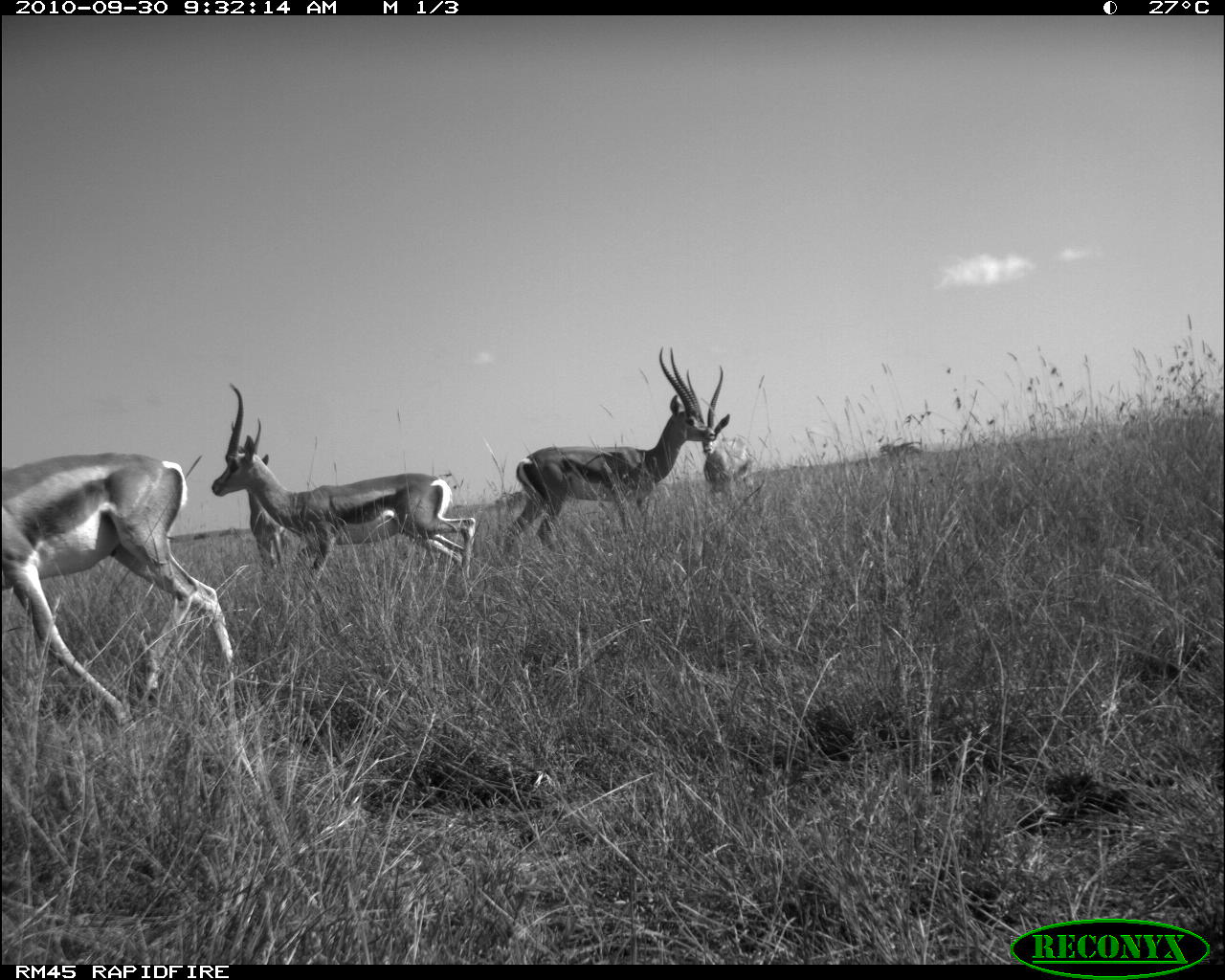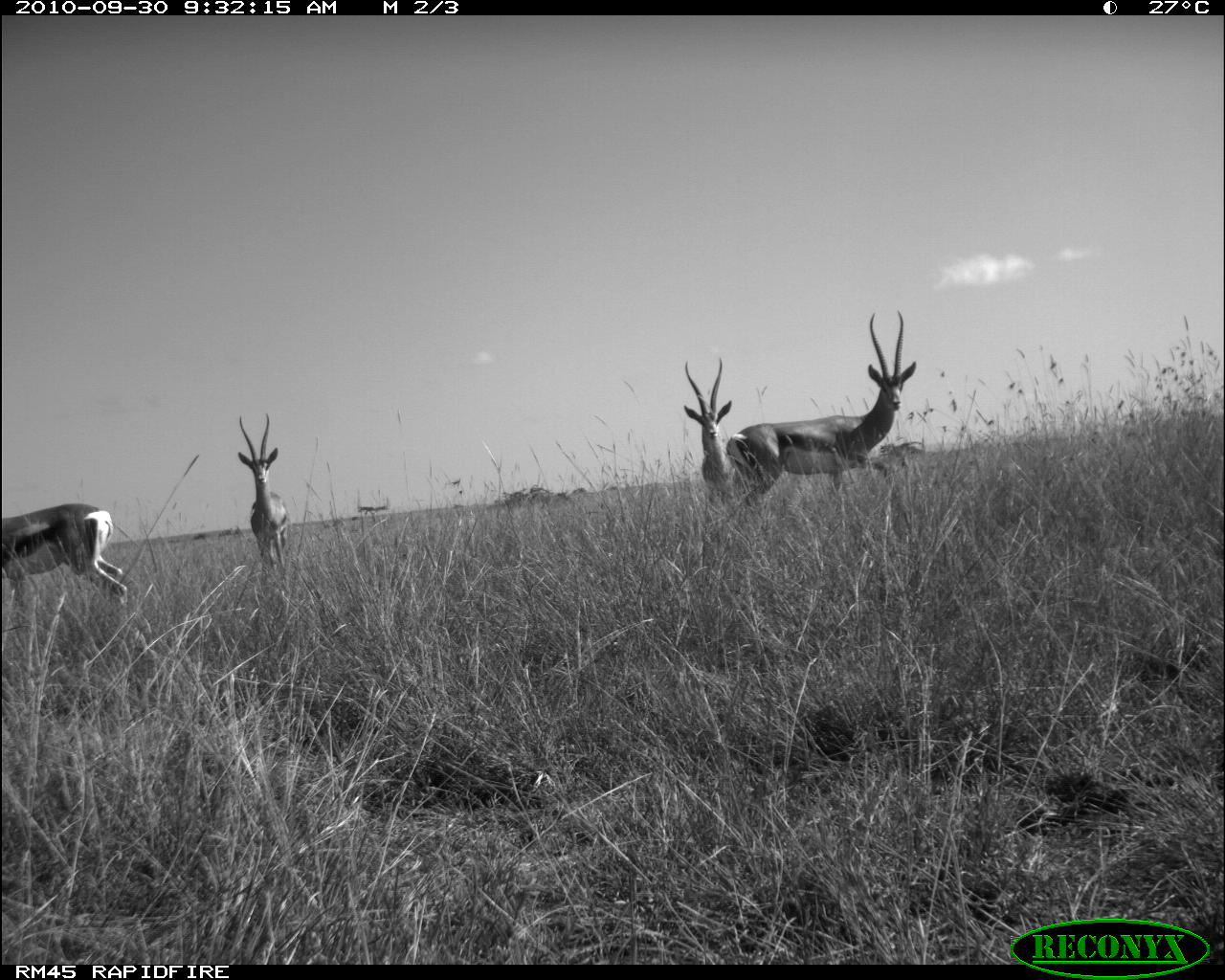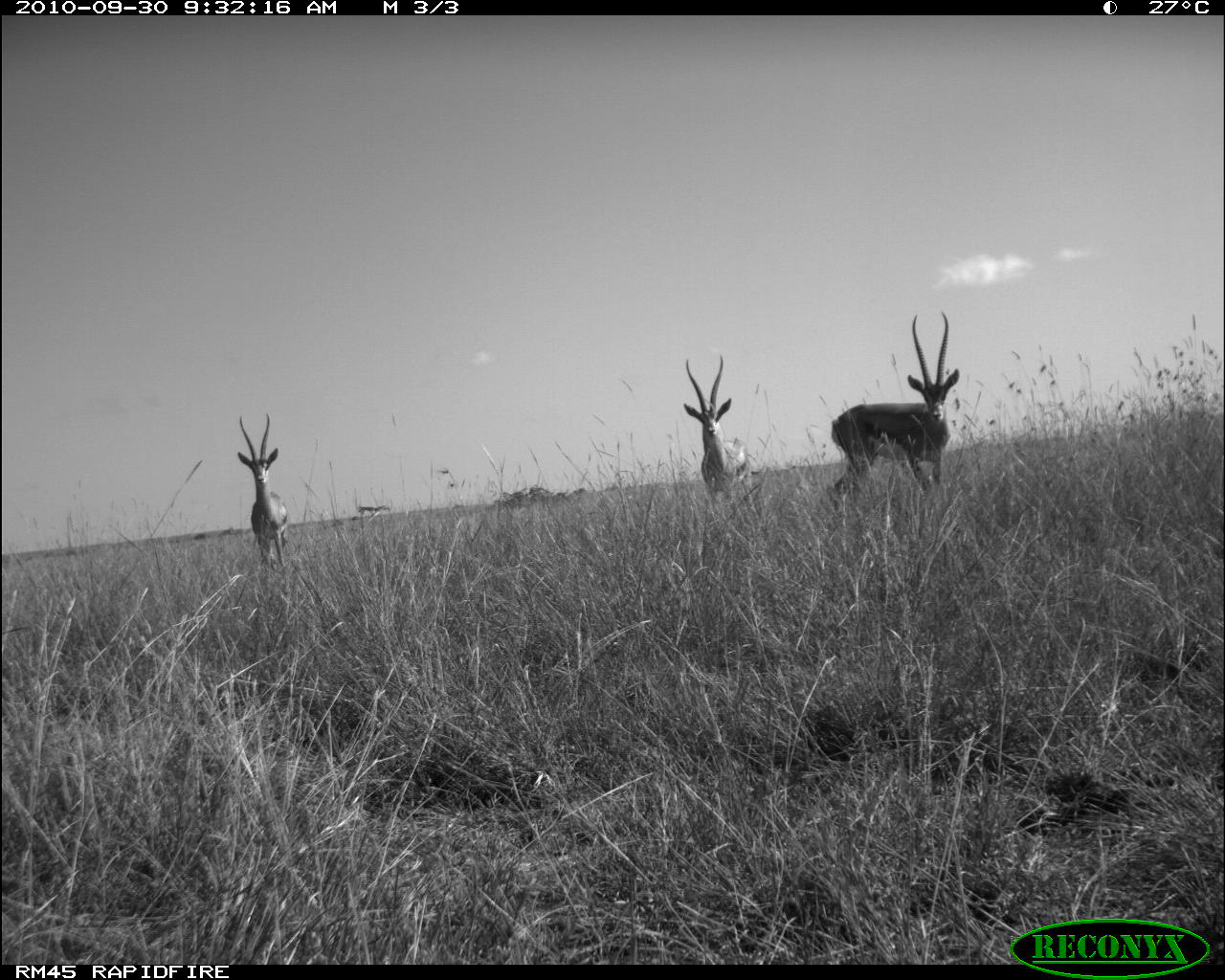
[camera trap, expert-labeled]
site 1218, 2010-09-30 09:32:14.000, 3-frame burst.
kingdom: Animalia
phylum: Chordata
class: Mammalia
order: Artiodactyla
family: Bovidae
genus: Nanger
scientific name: Nanger granti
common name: grant's gazelle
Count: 5.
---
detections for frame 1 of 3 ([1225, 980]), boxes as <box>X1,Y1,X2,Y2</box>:
nanger granti: <box>2,452,232,726</box>; <box>210,383,477,581</box>; <box>504,346,716,554</box>; <box>686,364,757,499</box>; <box>229,418,289,570</box>; <box>878,440,925,459</box>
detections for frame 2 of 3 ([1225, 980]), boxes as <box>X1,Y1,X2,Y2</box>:
nanger granti: <box>726,309,917,510</box>; <box>2,504,128,619</box>; <box>684,358,741,510</box>; <box>238,412,288,568</box>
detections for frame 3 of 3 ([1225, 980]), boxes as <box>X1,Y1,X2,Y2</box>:
nanger granti: <box>831,312,959,514</box>; <box>684,353,755,501</box>; <box>237,413,289,568</box>